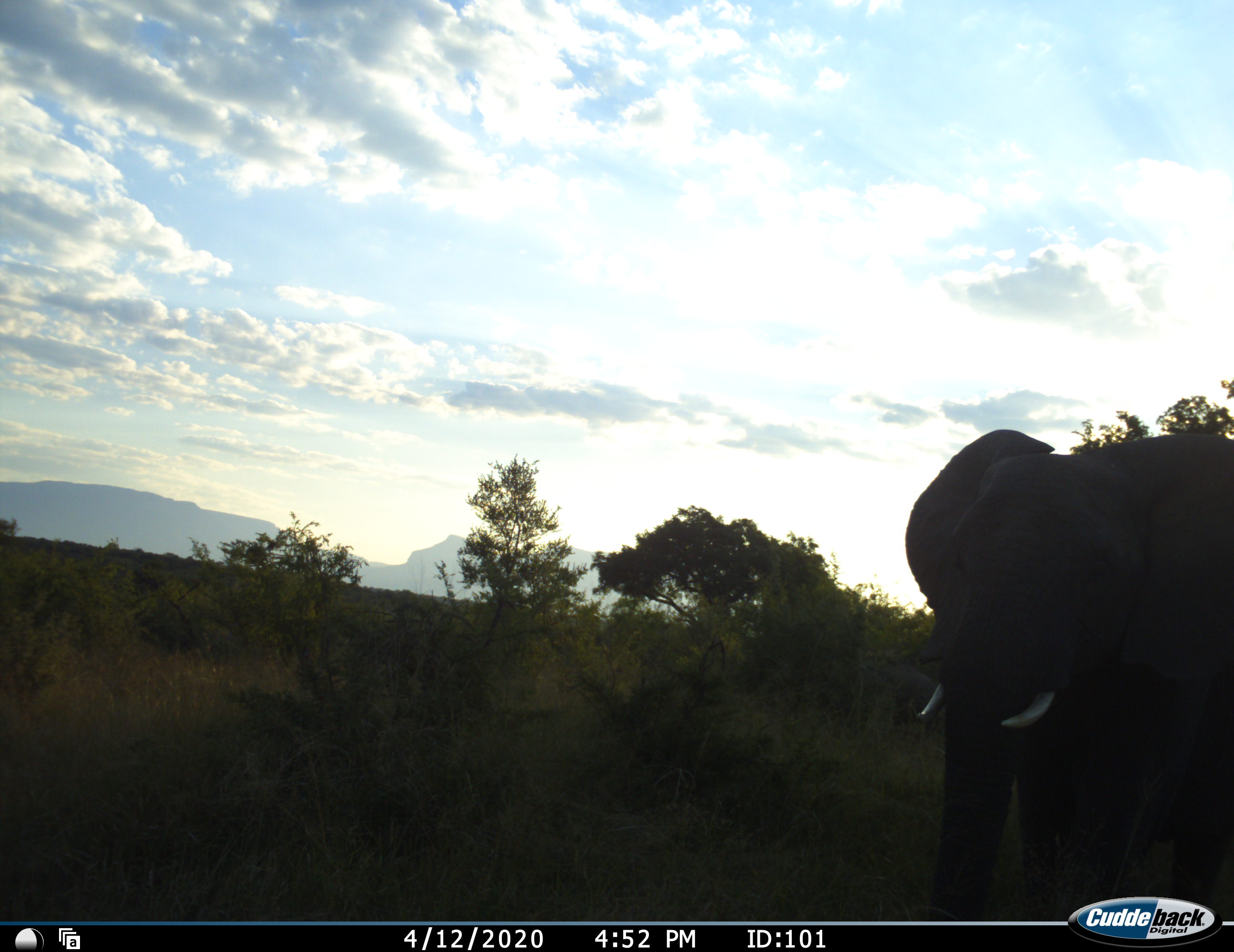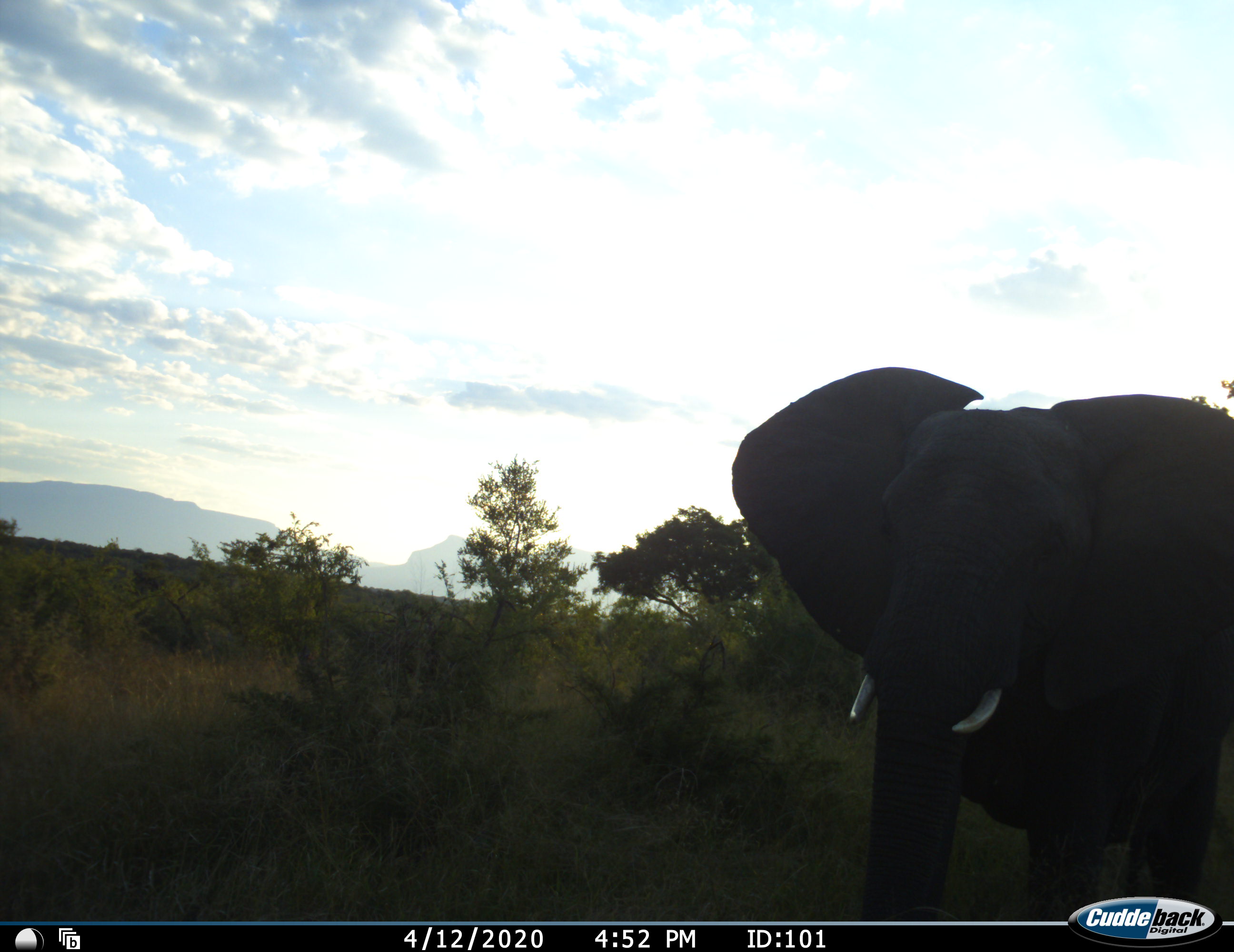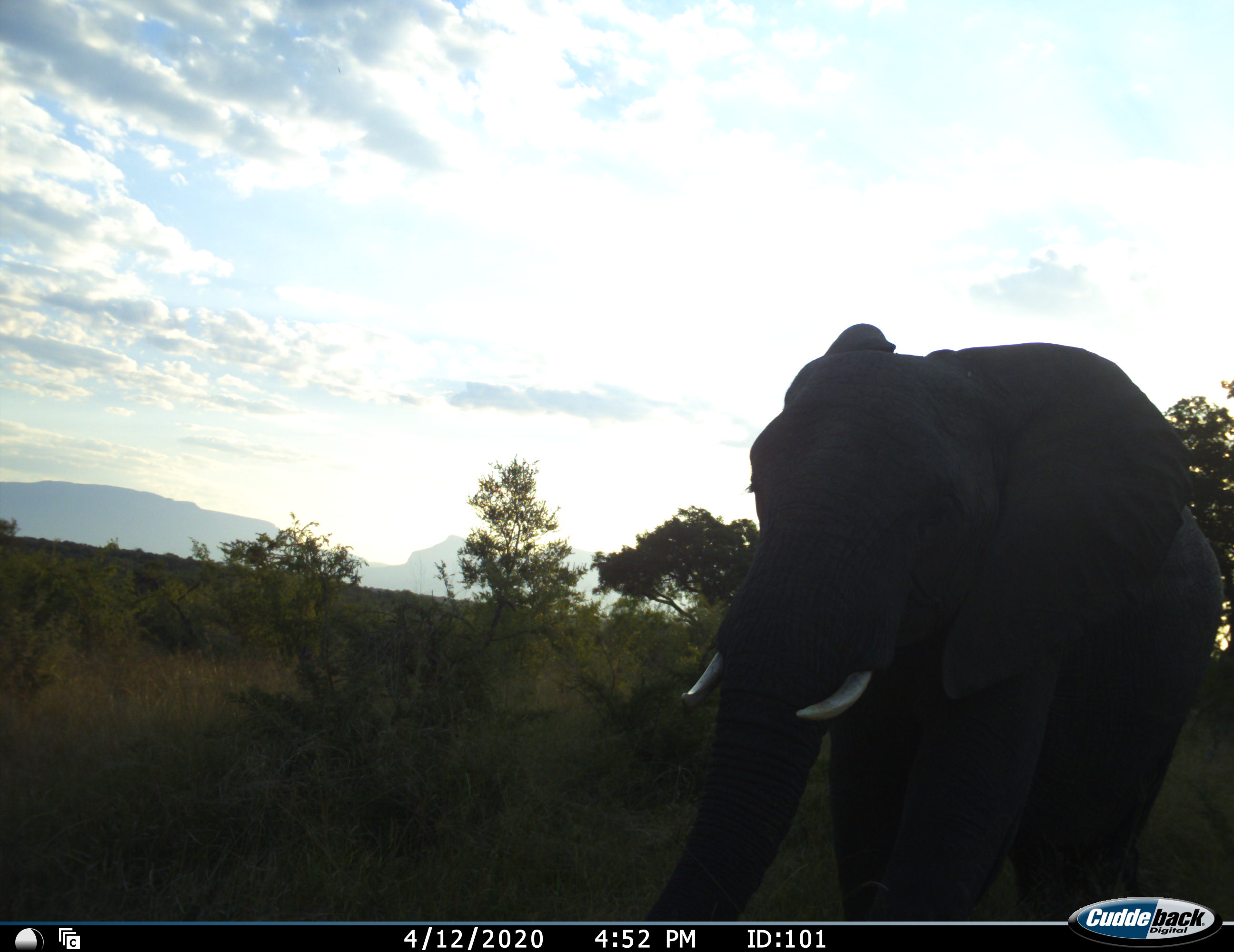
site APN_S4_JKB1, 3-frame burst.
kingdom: Animalia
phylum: Chordata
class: Mammalia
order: Proboscidea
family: Elephantidae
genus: Loxodonta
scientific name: Loxodonta africana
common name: african bush elephant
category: elephant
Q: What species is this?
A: Elephant (african bush elephant) (Loxodonta africana).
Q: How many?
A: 1.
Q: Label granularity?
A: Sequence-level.